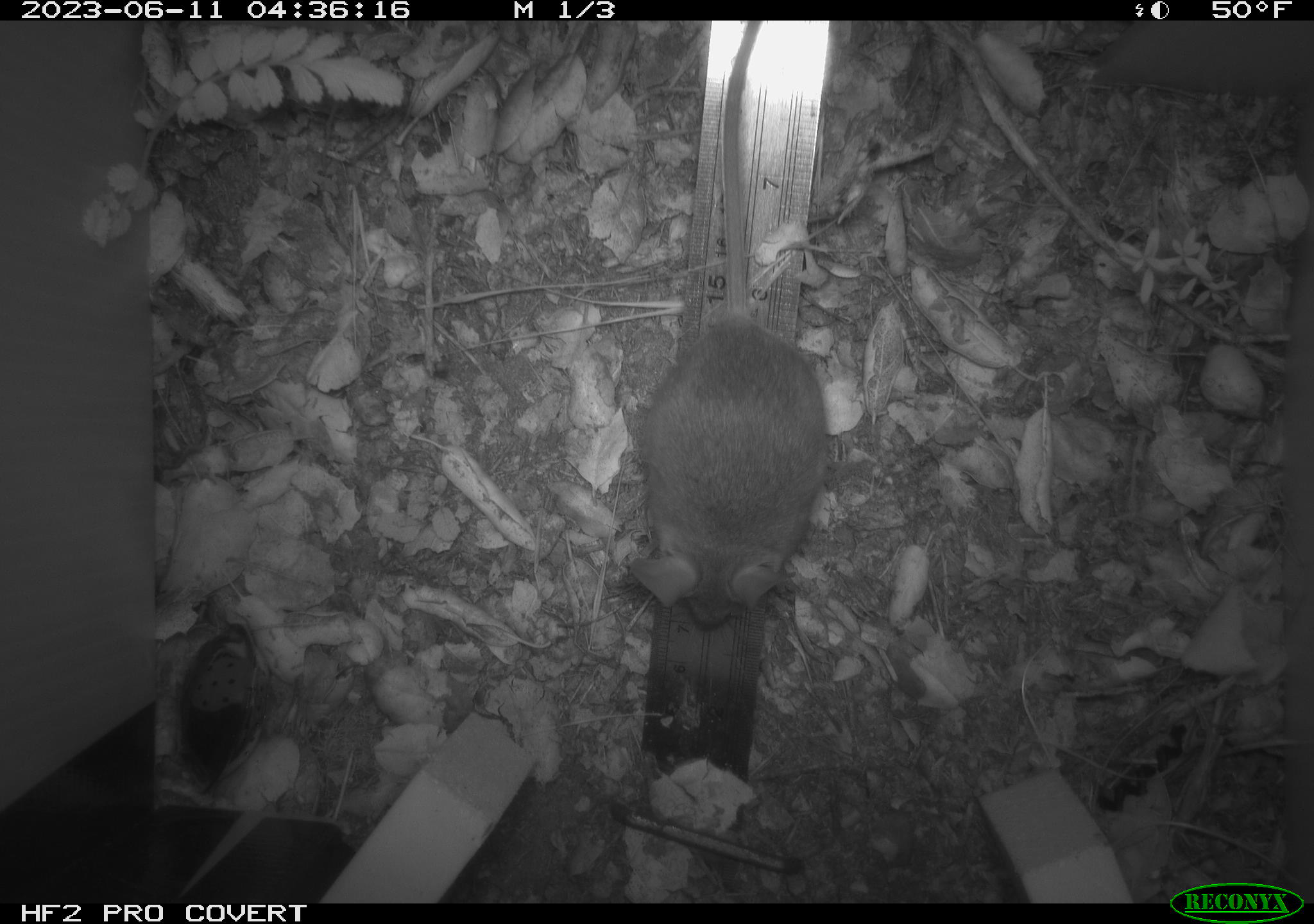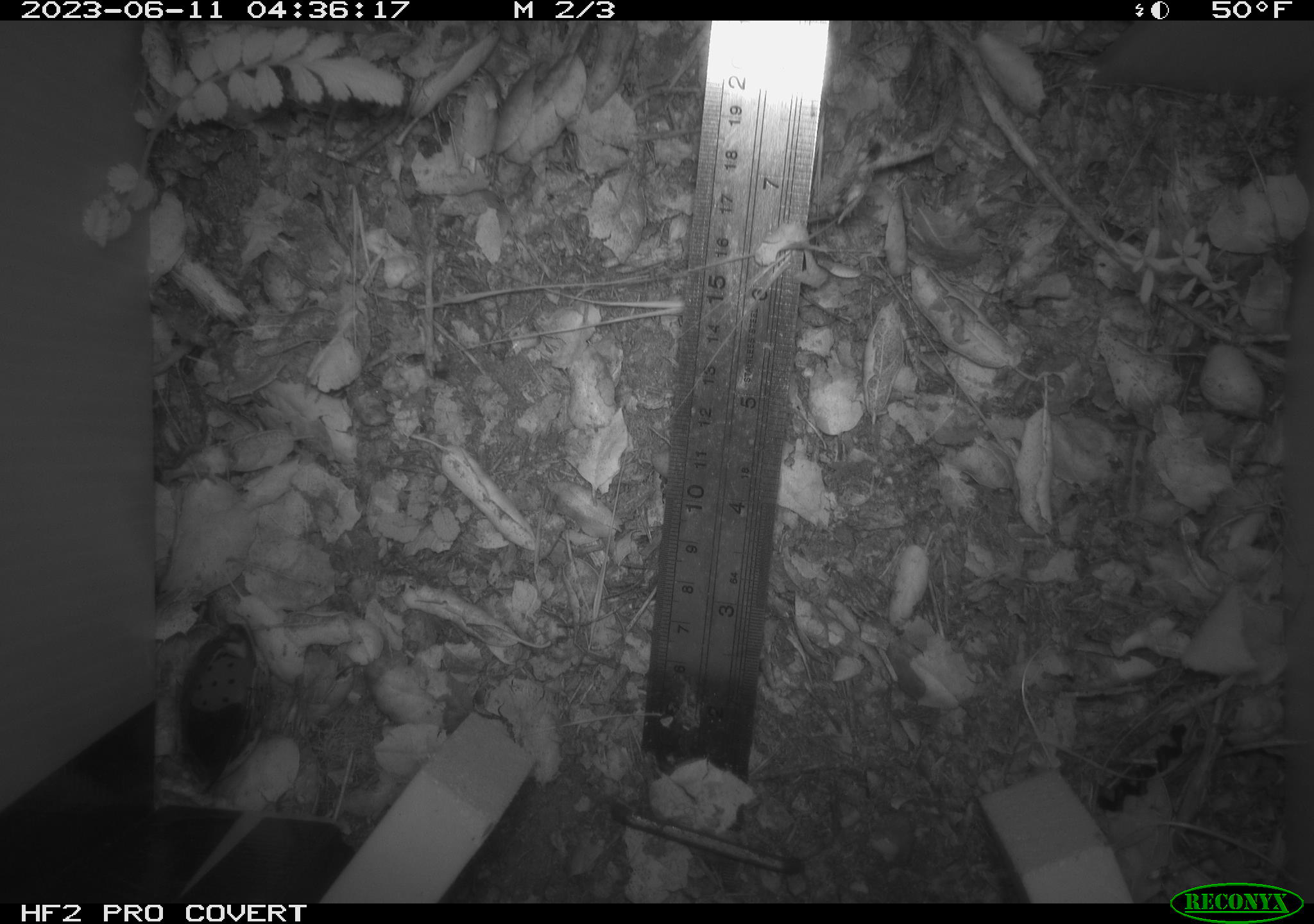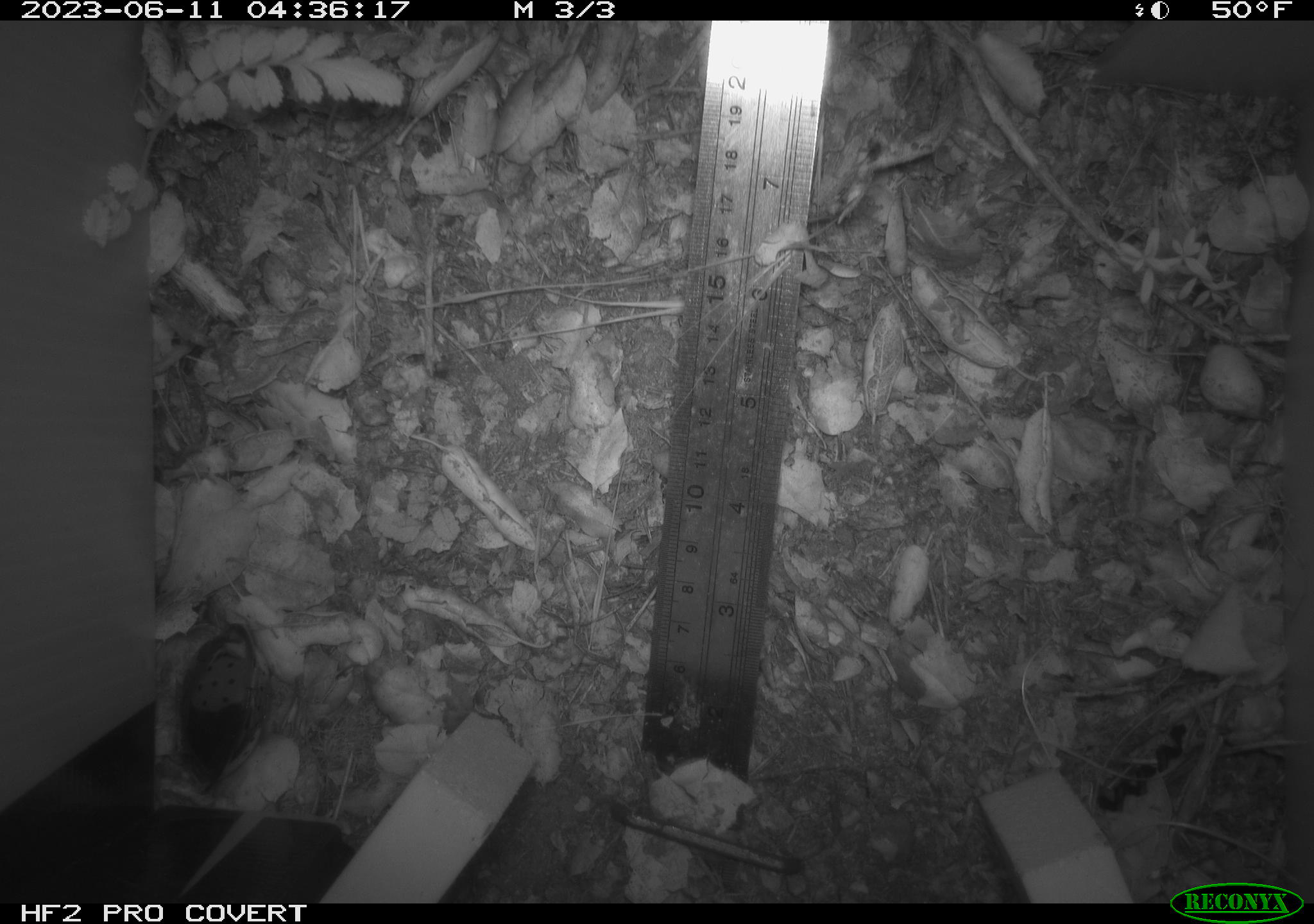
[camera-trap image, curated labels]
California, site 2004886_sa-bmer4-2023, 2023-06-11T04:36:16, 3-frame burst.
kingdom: Animalia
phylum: Chordata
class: Mammalia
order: Rodentia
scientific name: Rodentia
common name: mouse species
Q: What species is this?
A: Mouse species (Rodentia).